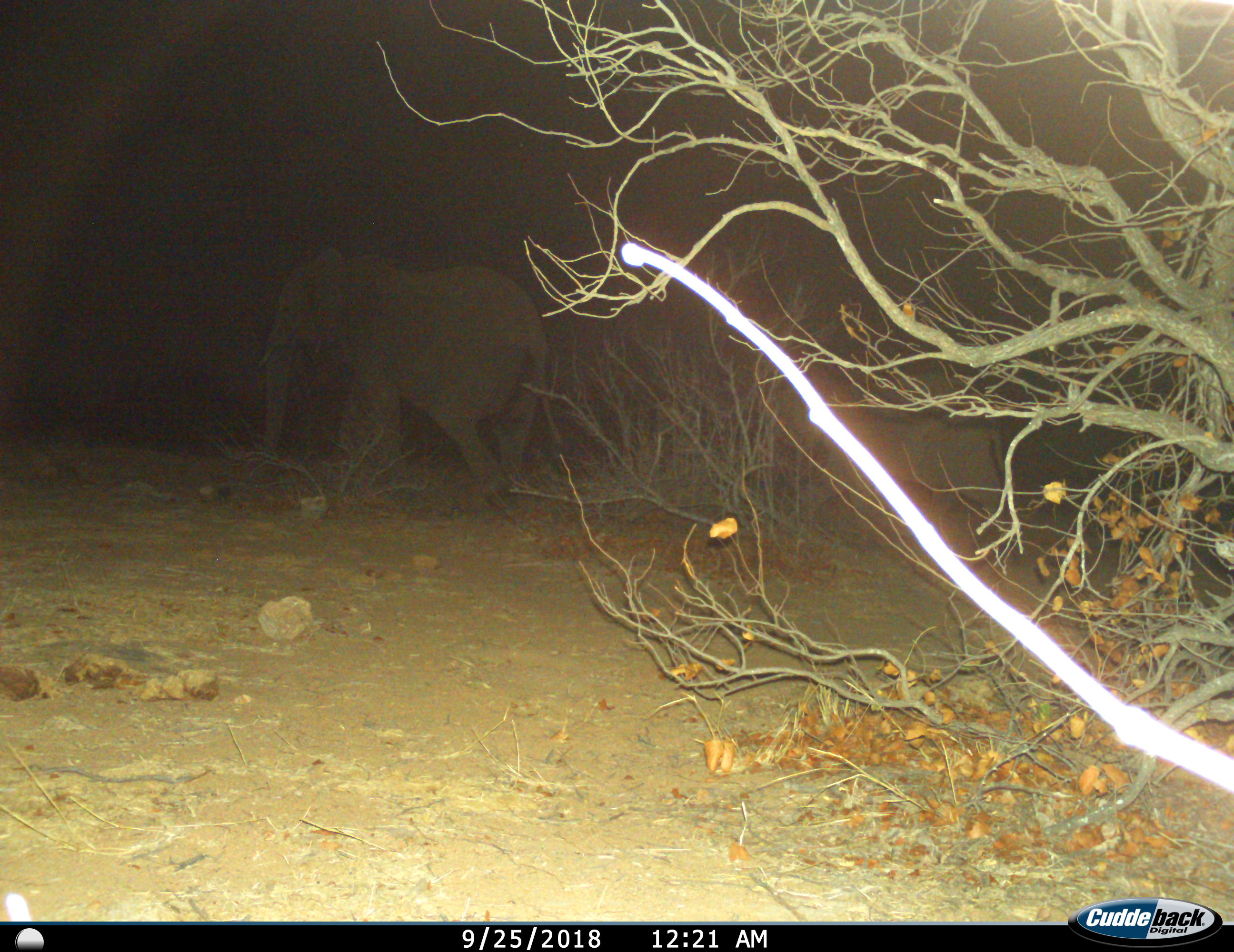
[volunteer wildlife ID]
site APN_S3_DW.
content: unidentified animal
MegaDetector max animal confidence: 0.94